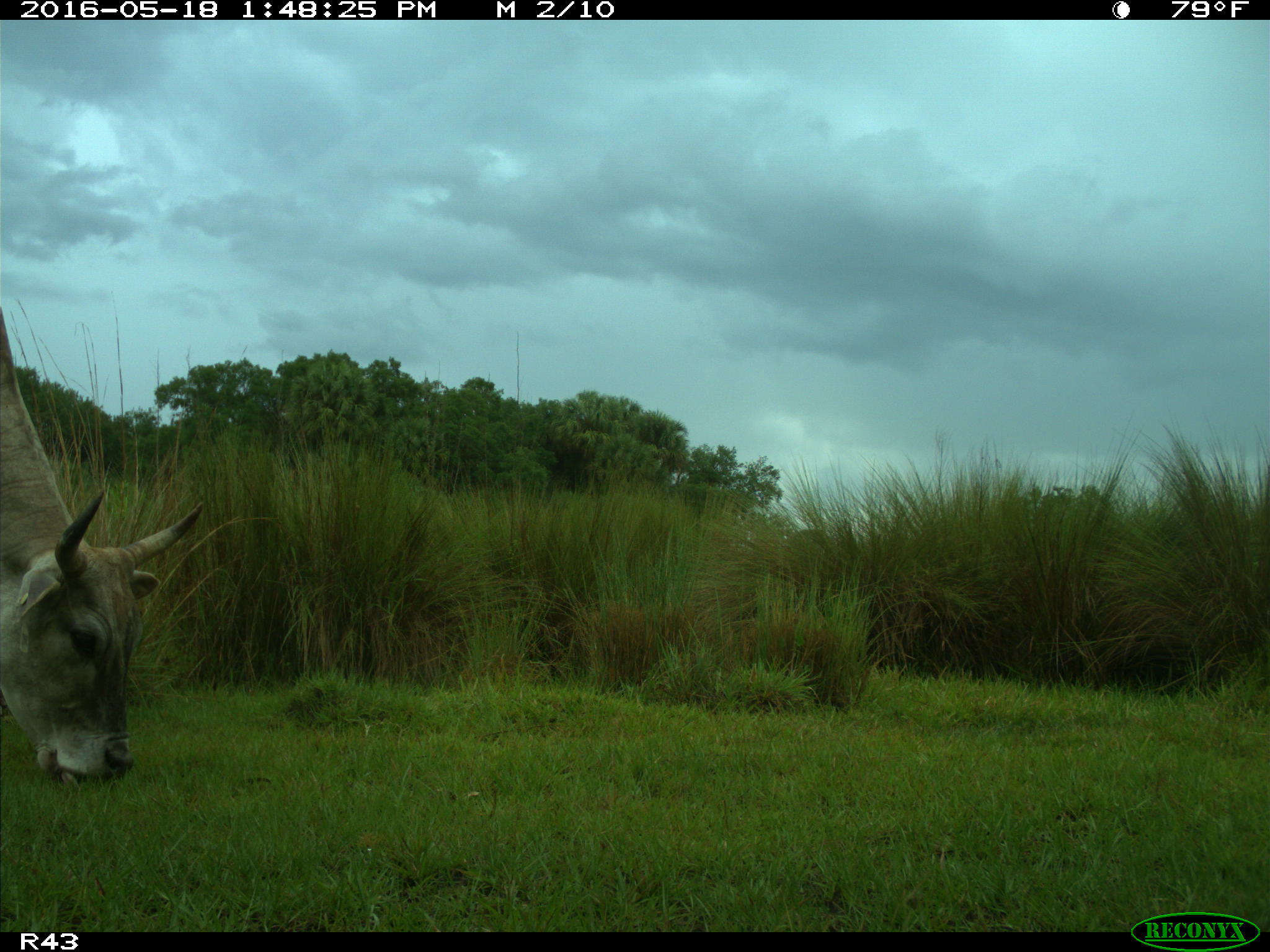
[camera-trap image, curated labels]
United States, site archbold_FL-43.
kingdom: Animalia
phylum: Chordata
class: Mammalia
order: Artiodactyla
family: Bovidae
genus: Bos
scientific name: Bos taurus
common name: domestic cow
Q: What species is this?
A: Bos taurus (domestic cow).